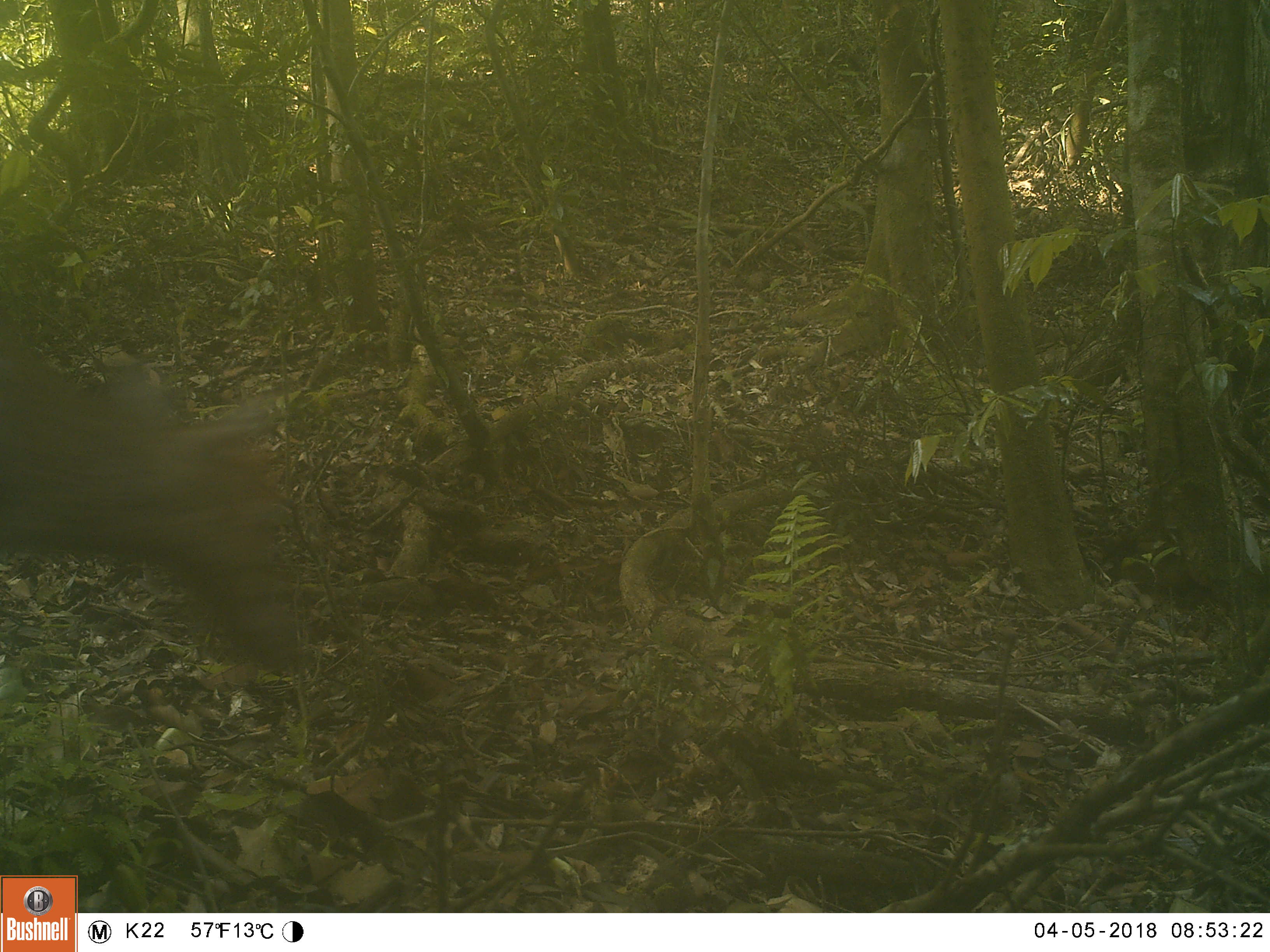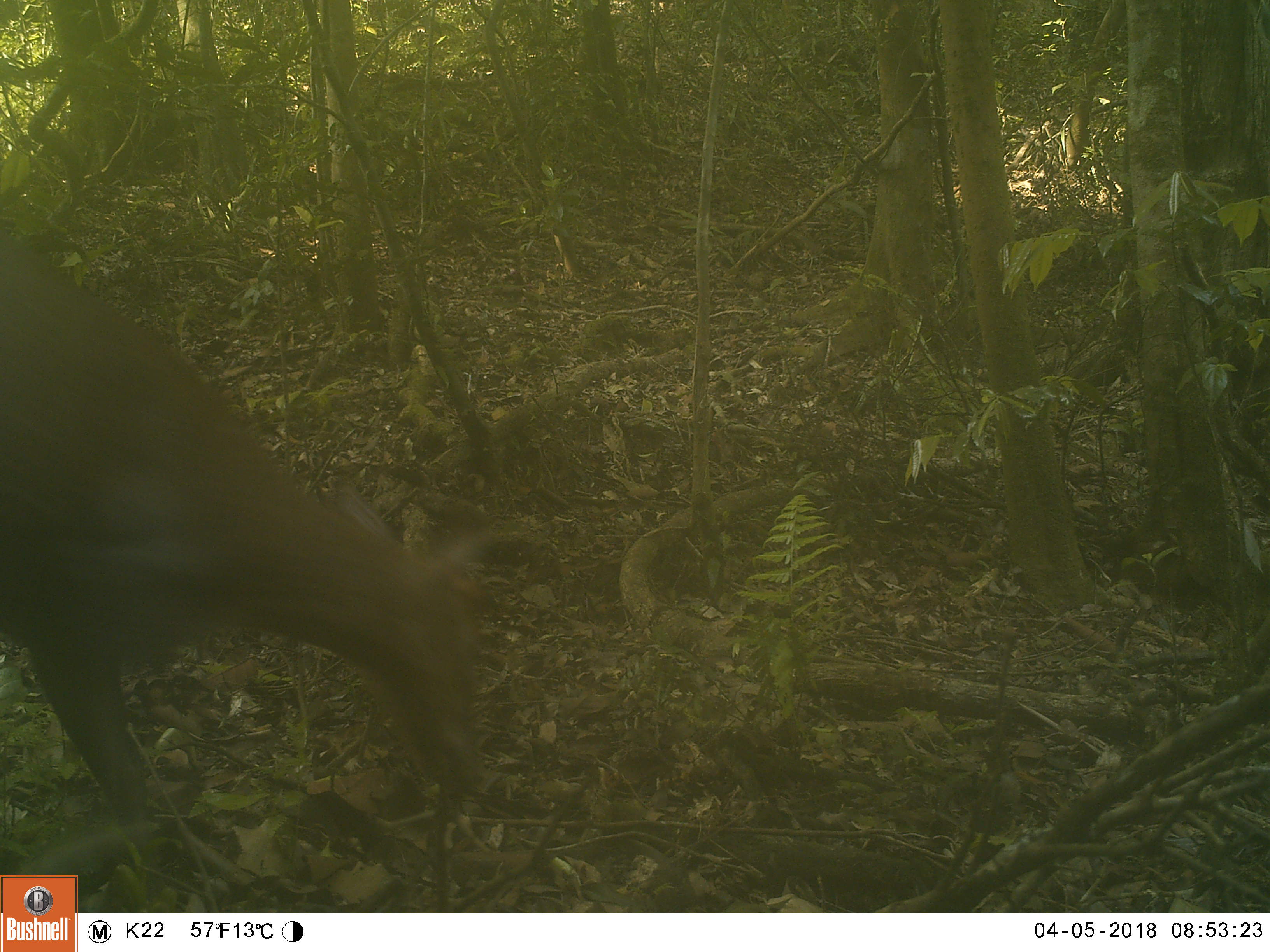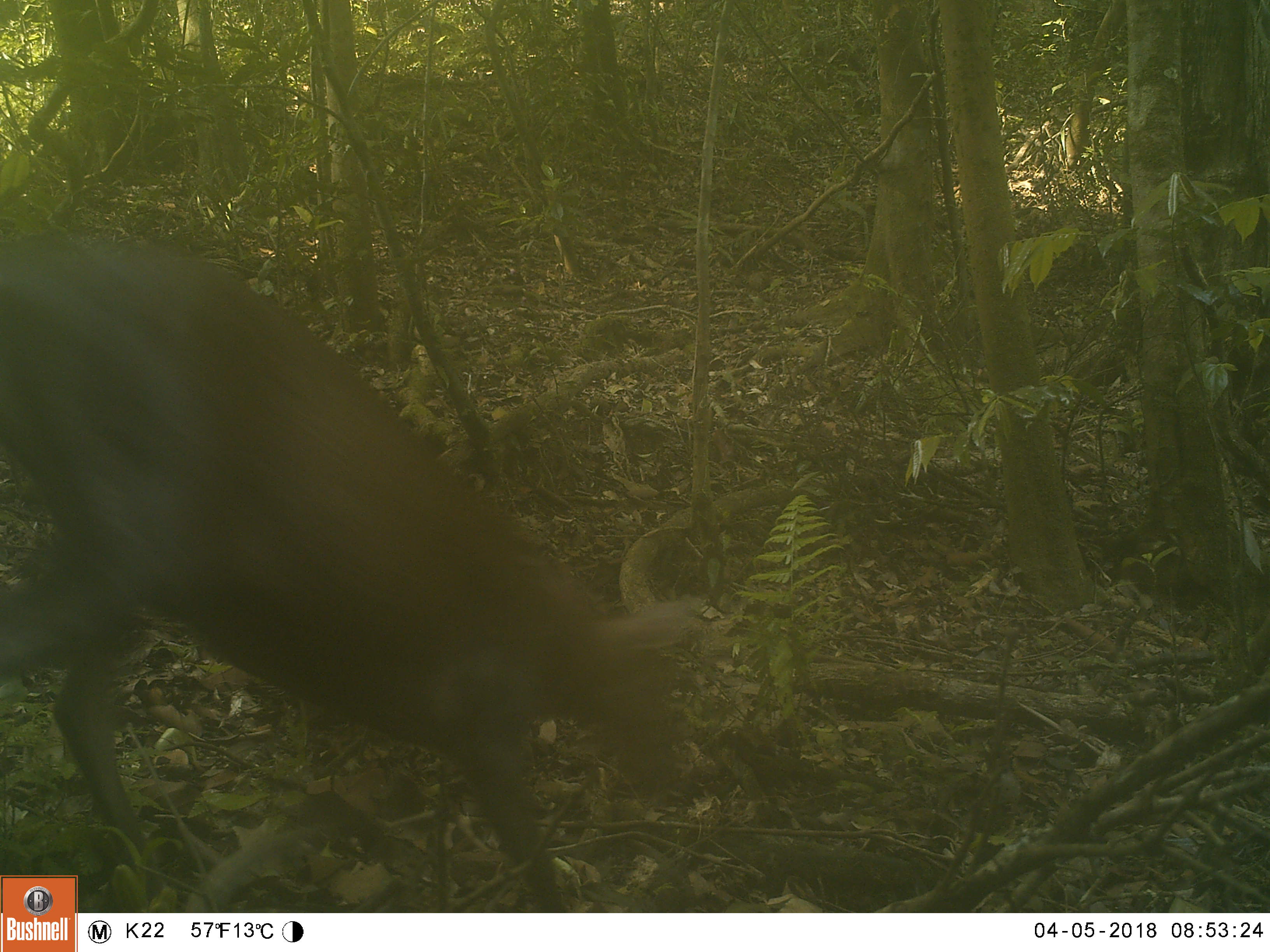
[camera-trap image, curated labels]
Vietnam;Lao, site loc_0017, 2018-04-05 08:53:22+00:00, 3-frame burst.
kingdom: Animalia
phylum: Chordata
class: Mammalia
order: Artiodactyla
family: Cervidae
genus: Muntiacus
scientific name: Muntiacus rooseveltorum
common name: roosevelt's muntjac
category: roosevelts muntjac group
Roosevelts muntjac group (roosevelt's muntjac) (Muntiacus rooseveltorum). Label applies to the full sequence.